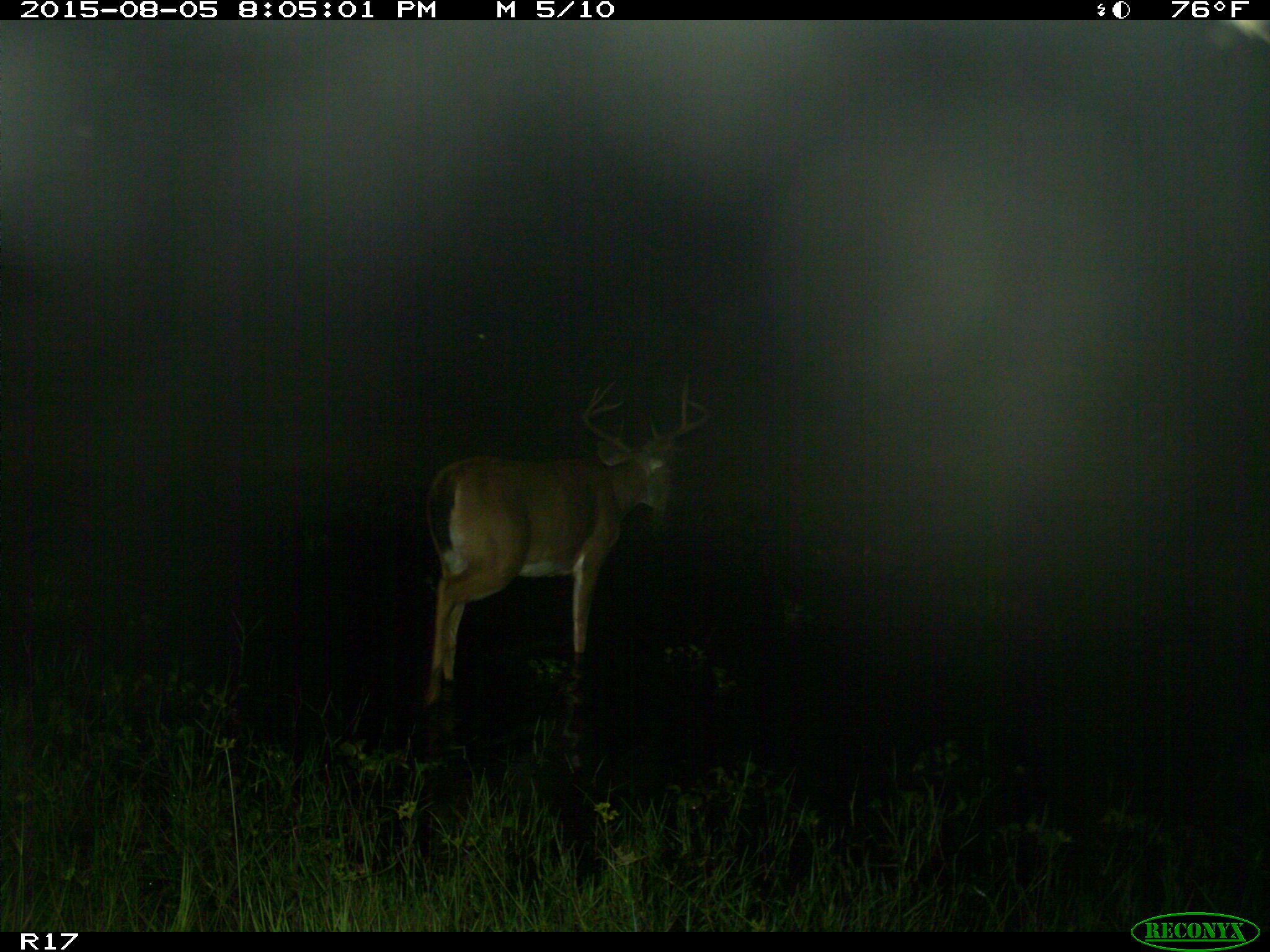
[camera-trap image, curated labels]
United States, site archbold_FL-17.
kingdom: Animalia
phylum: Chordata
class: Mammalia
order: Artiodactyla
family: Cervidae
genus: Odocoileus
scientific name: Odocoileus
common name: deer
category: unidentified deer